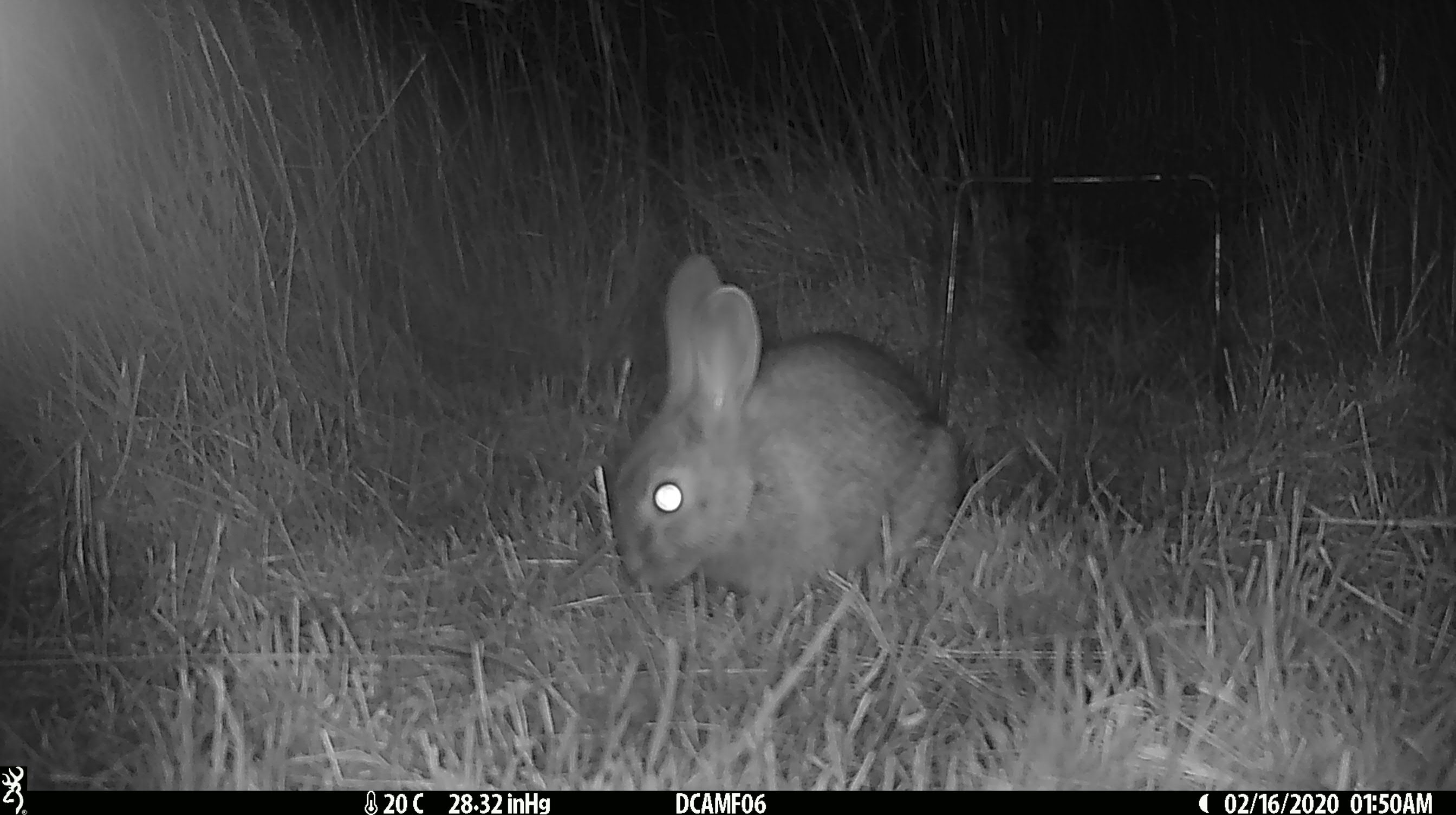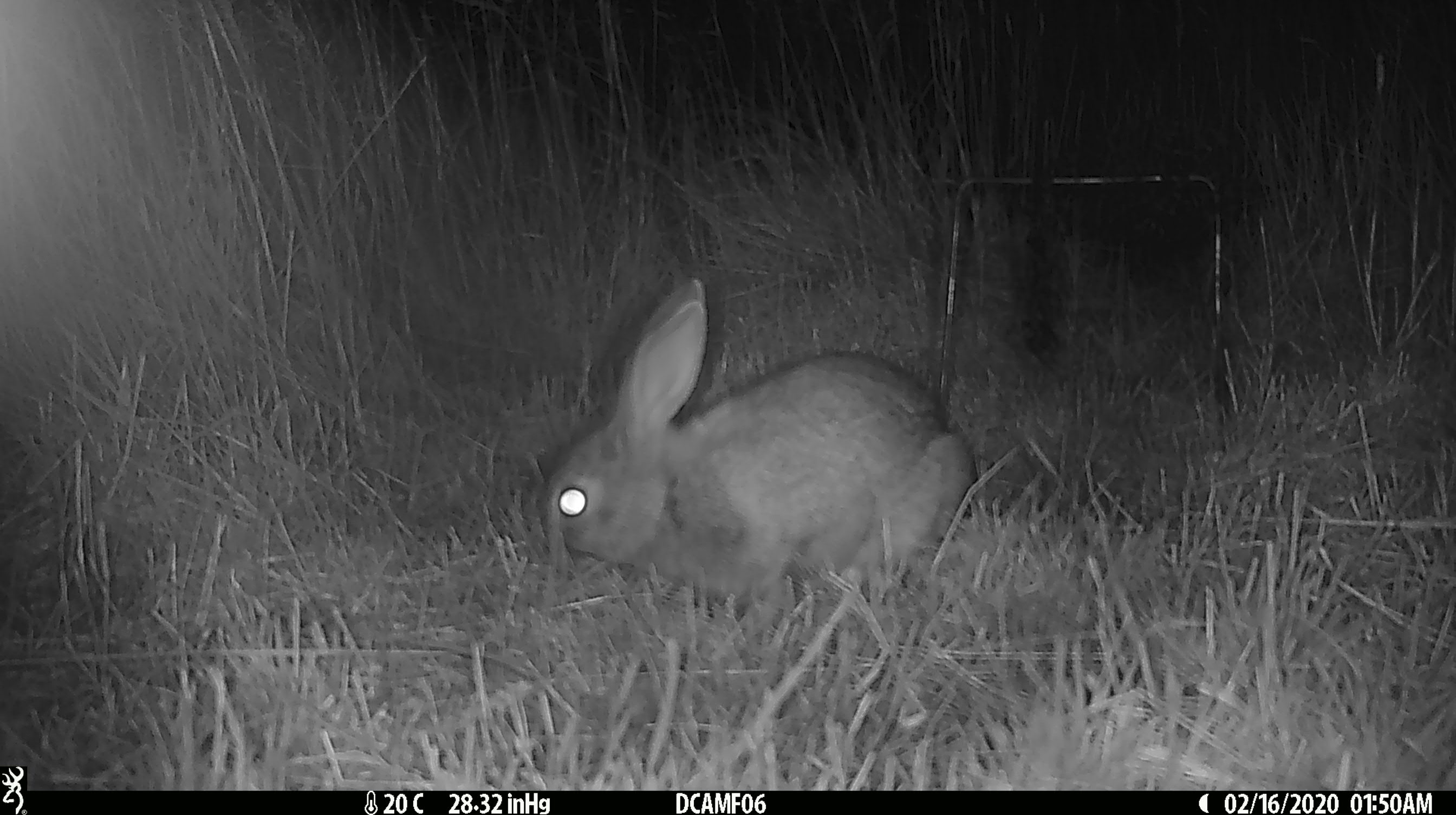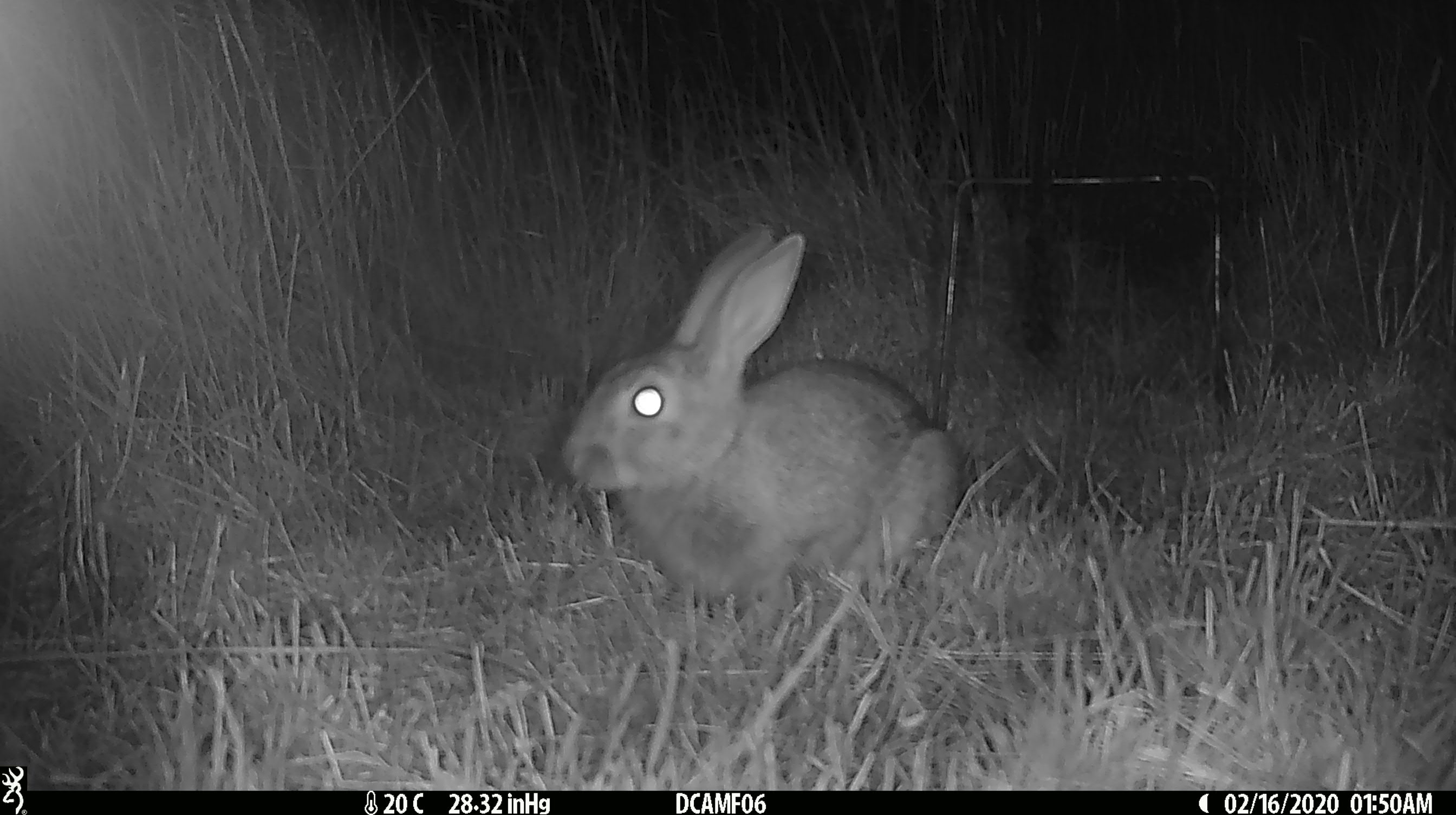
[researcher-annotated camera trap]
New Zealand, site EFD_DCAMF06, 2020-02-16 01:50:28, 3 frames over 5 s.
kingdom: Animalia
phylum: Chordata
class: Mammalia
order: Lagomorpha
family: Leporidae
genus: Oryctolagus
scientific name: Oryctolagus cuniculus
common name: european rabbit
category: rabbit